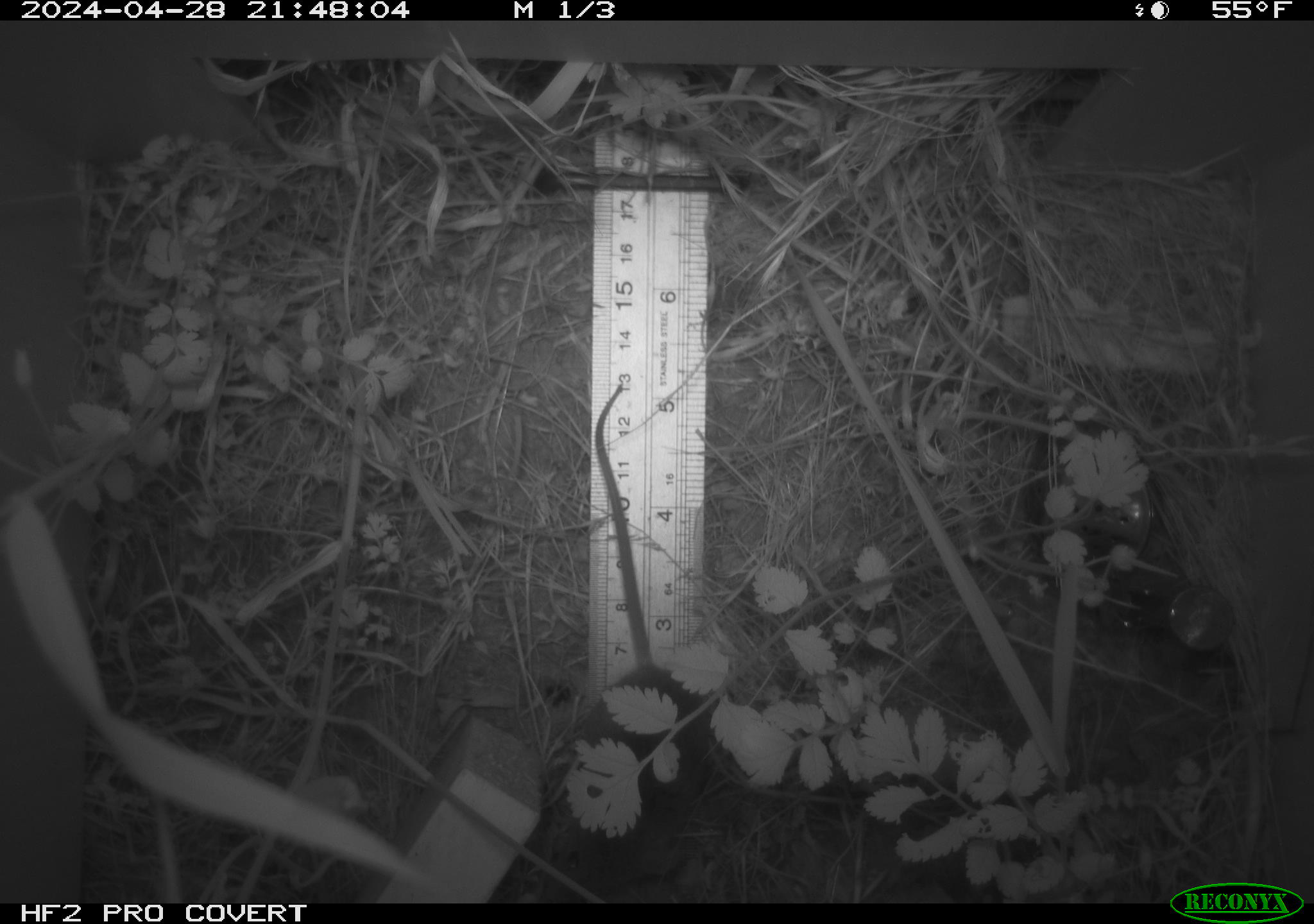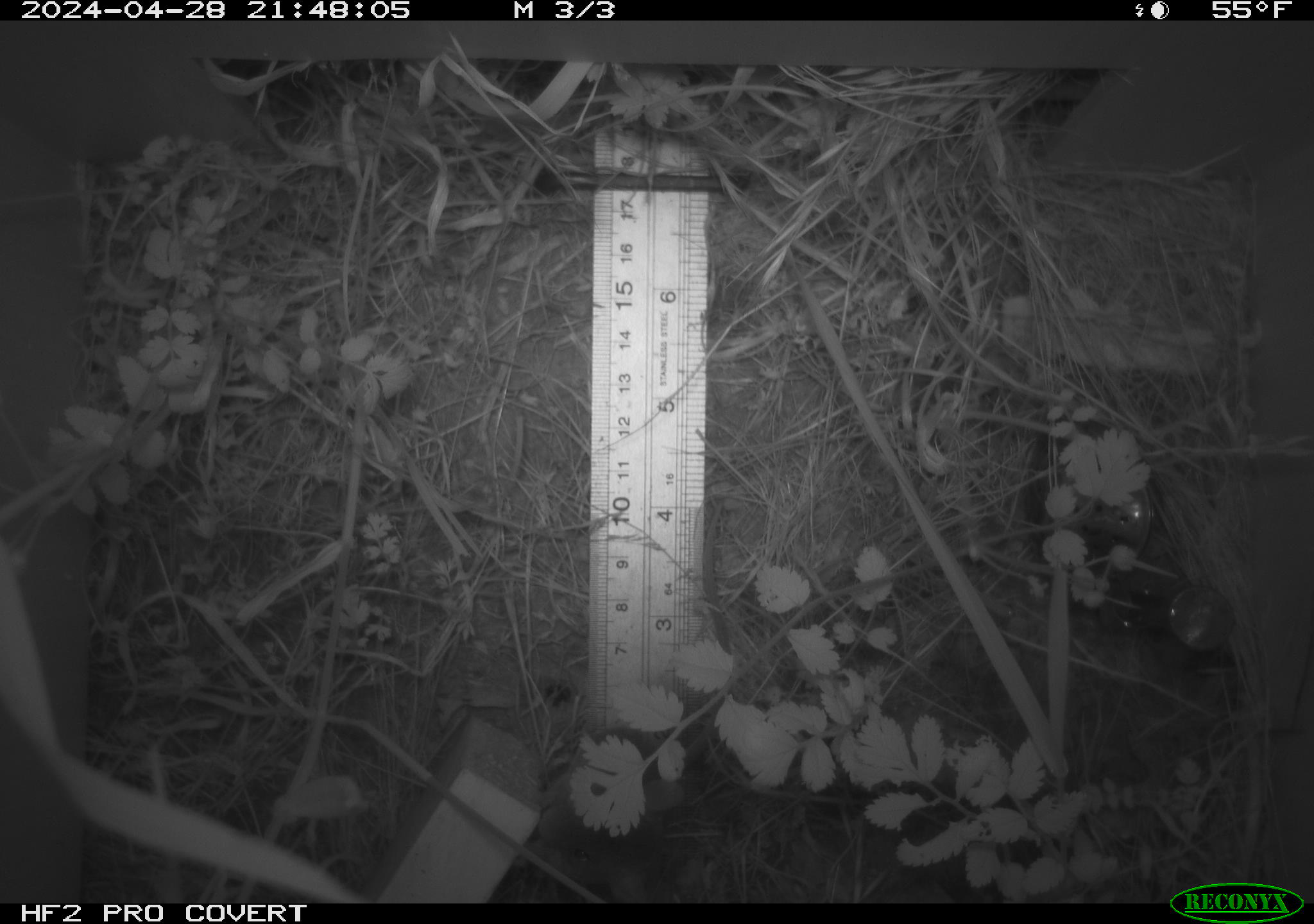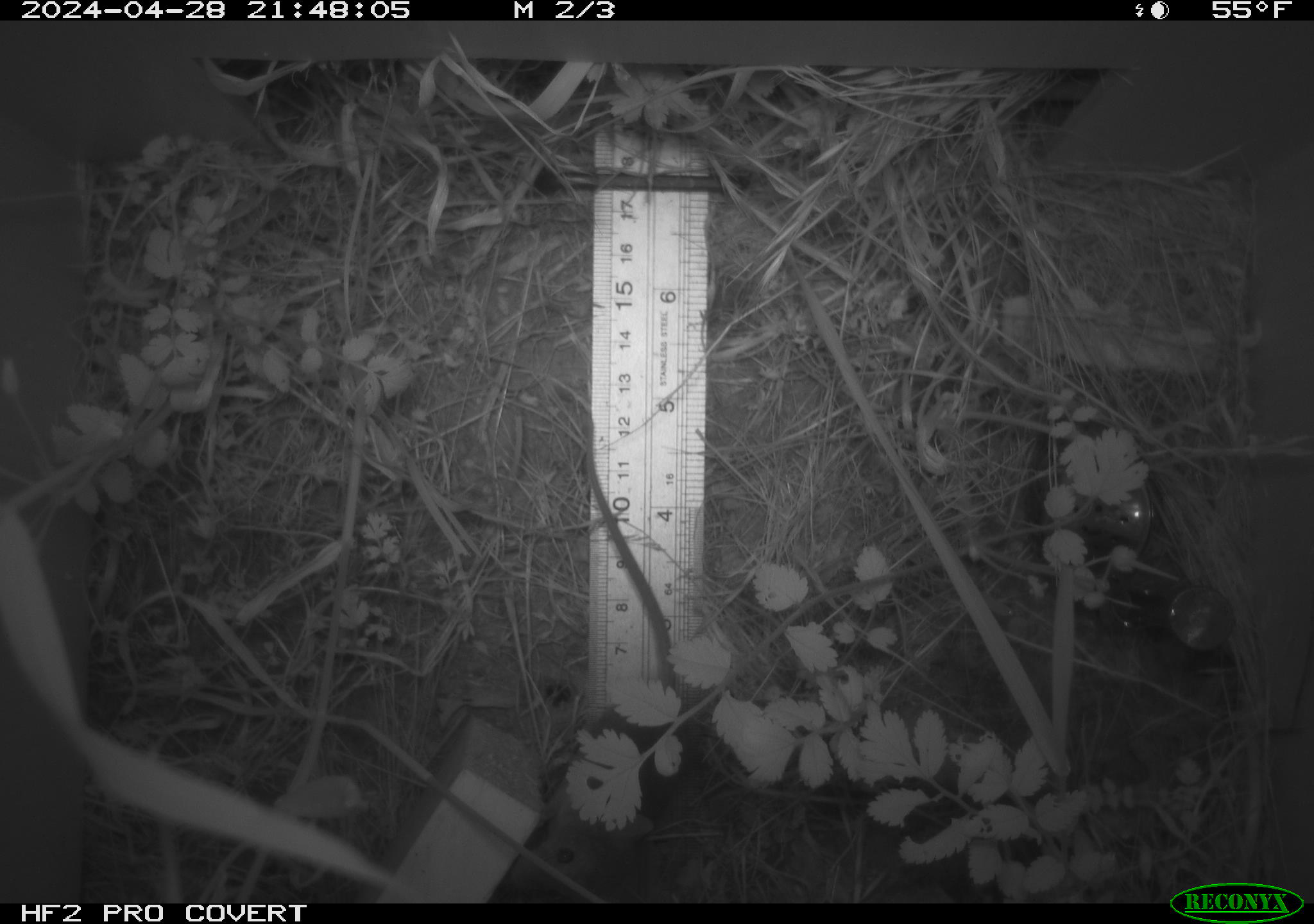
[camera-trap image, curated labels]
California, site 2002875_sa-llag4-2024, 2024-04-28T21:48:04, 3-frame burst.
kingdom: Animalia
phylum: Chordata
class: Mammalia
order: Rodentia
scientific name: Rodentia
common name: rodent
Rodent (Rodentia).